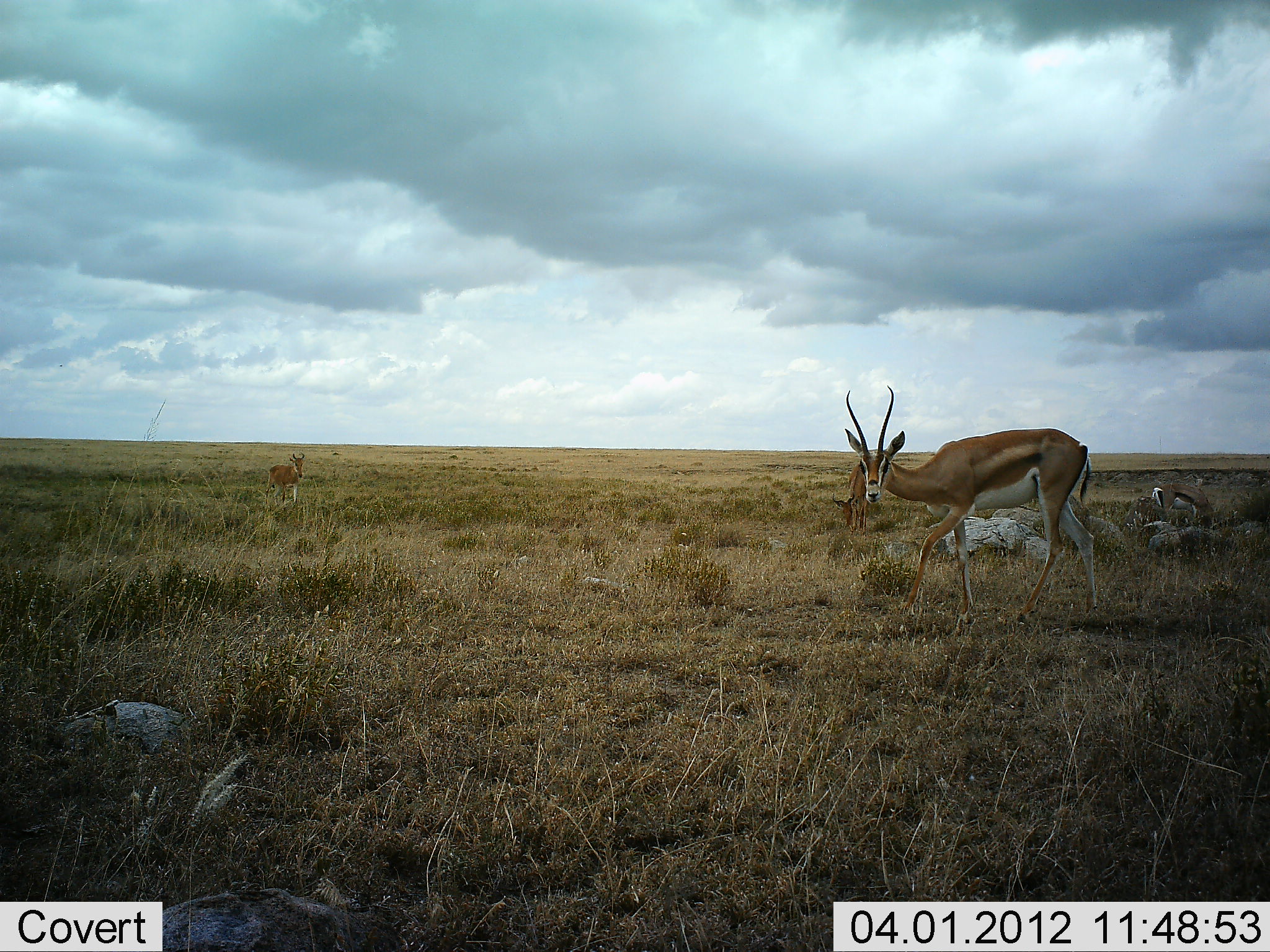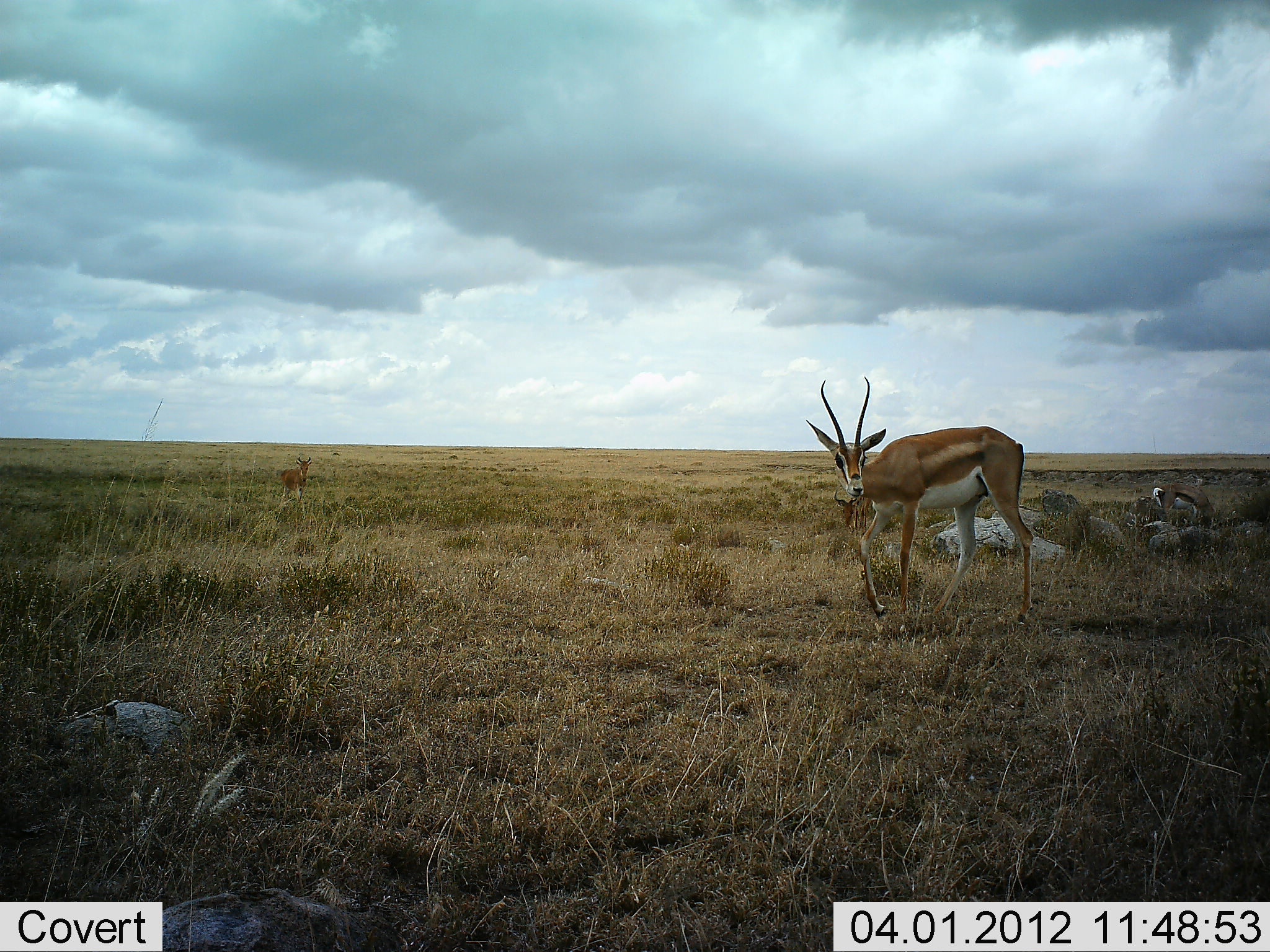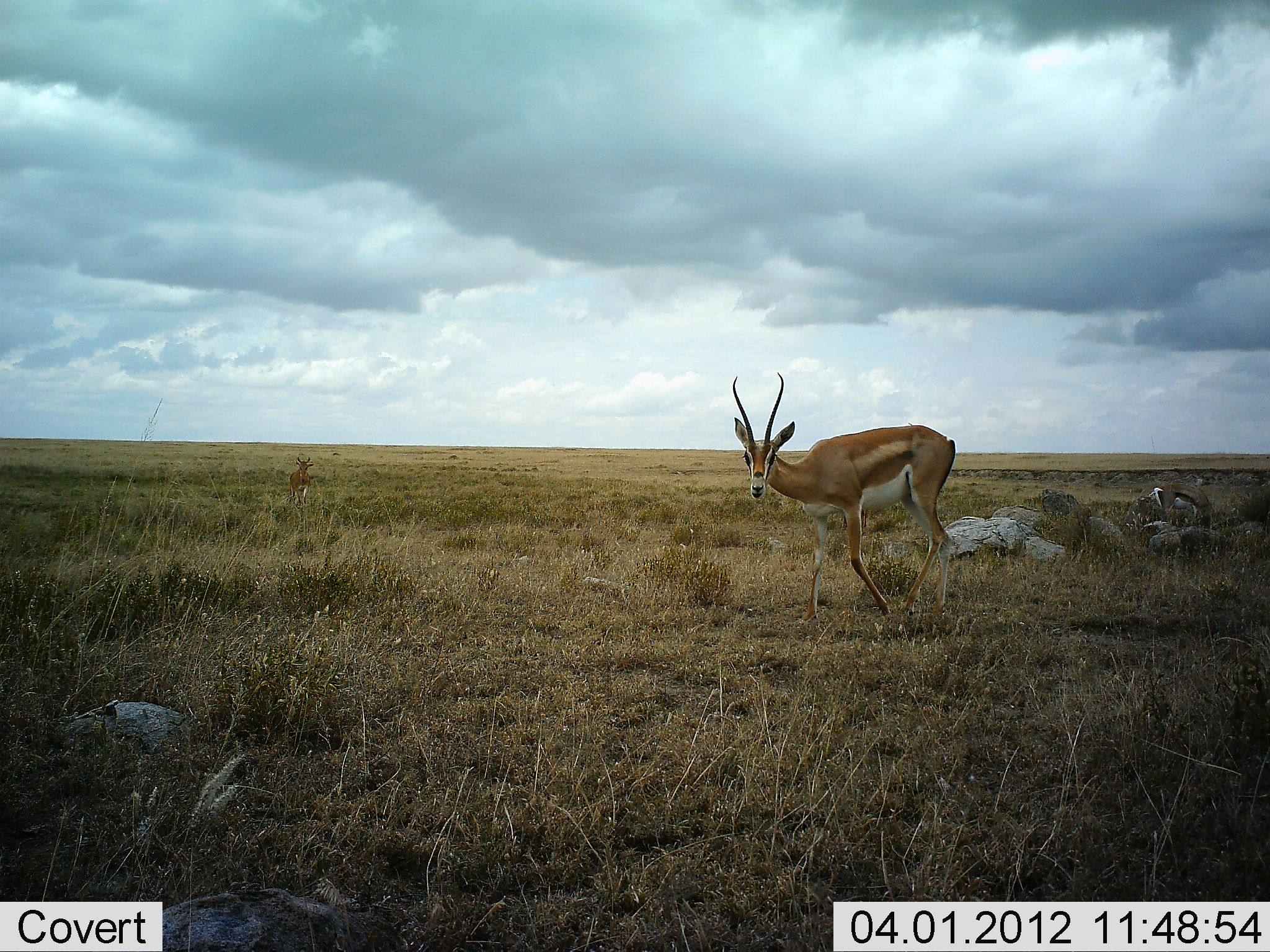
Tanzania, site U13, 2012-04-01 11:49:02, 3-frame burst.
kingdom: Animalia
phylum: Chordata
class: Mammalia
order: Artiodactyla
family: Bovidae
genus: Nanger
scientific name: Nanger granti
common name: grant's gazelle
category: gazellegrants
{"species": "gazellegrants (grant's gazelle) (Nanger granti)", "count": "3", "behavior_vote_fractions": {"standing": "36%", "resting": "5%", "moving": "86%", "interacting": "5%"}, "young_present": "14%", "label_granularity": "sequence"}